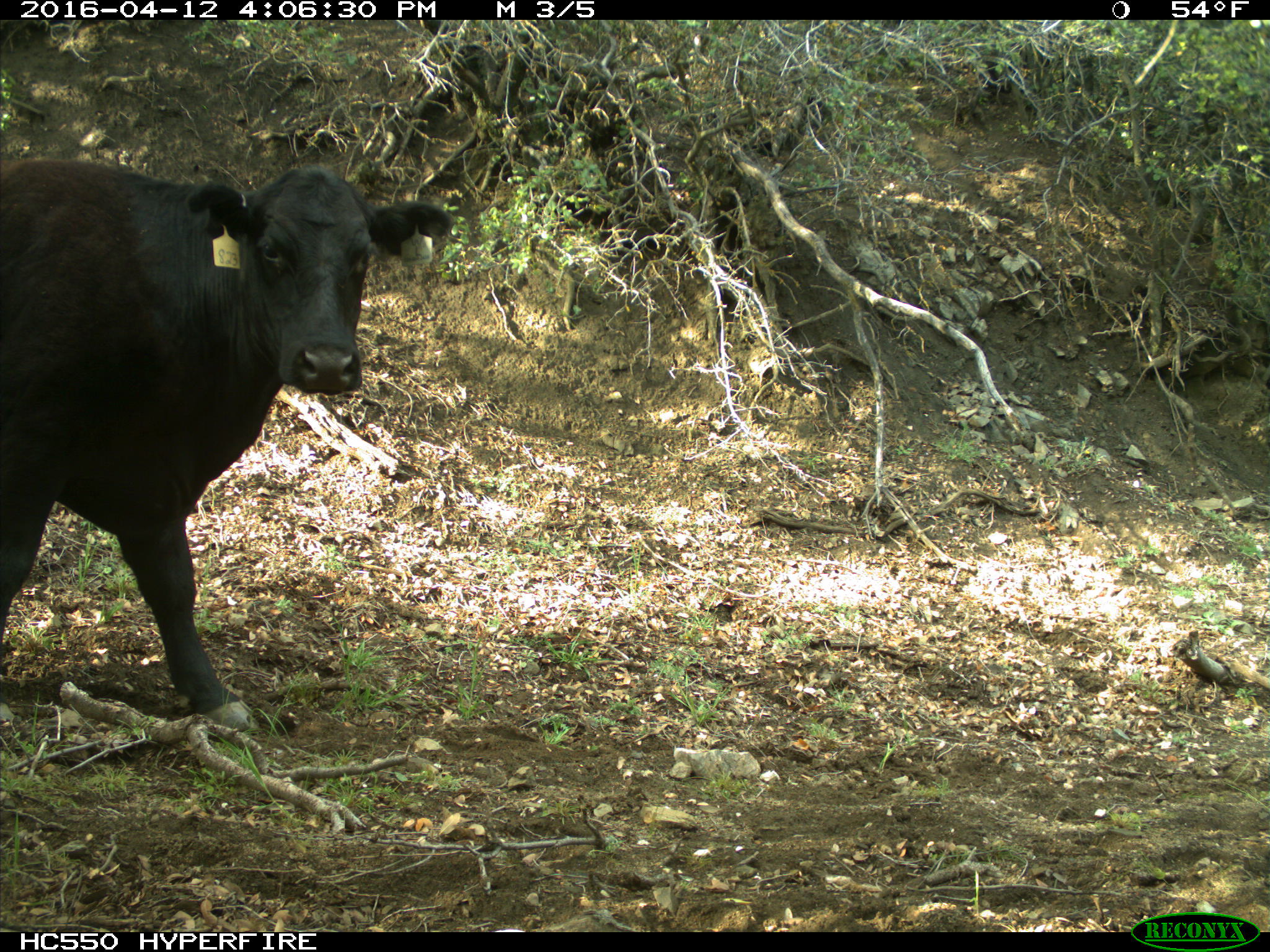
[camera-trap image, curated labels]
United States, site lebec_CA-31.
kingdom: Animalia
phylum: Chordata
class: Mammalia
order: Artiodactyla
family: Bovidae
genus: Bos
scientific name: Bos taurus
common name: domestic cow